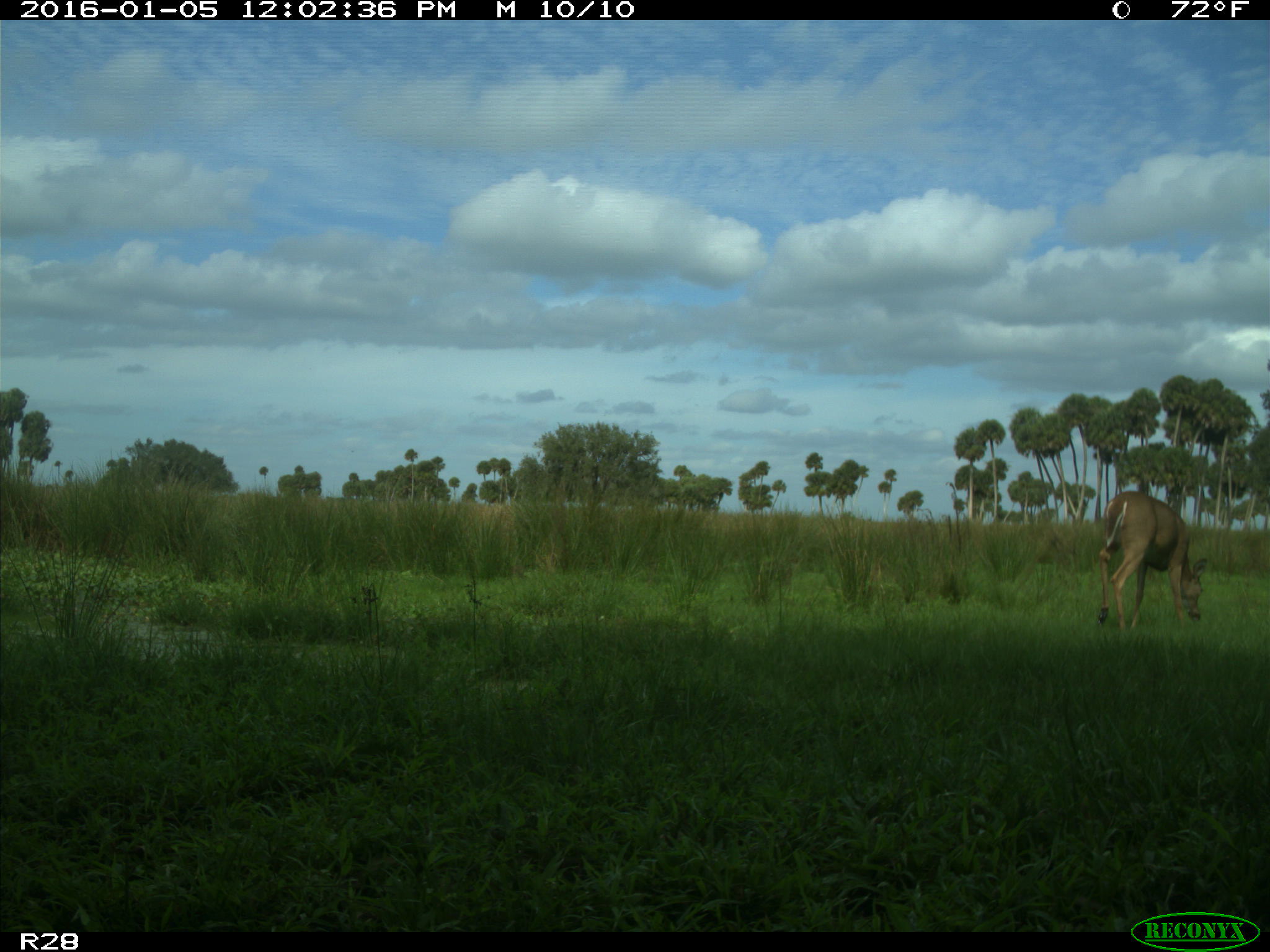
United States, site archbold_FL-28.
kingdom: Animalia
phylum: Chordata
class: Mammalia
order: Artiodactyla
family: Cervidae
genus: Odocoileus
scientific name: Odocoileus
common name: deer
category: unidentified deer